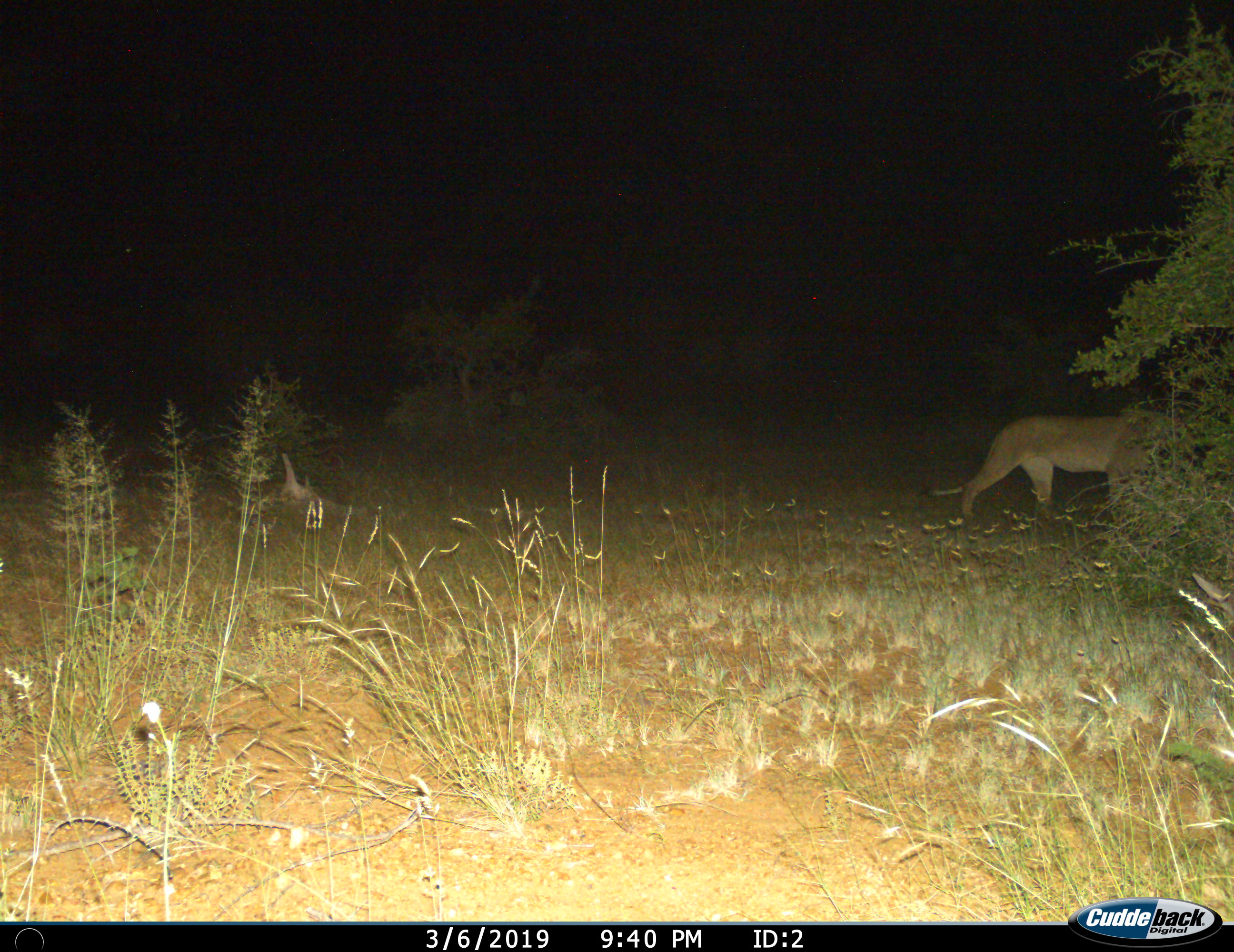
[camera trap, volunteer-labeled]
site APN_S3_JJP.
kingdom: Animalia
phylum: Chordata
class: Mammalia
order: Carnivora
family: Felidae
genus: Panthera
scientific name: Panthera leo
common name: lion female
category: lionfemale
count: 1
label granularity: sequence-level